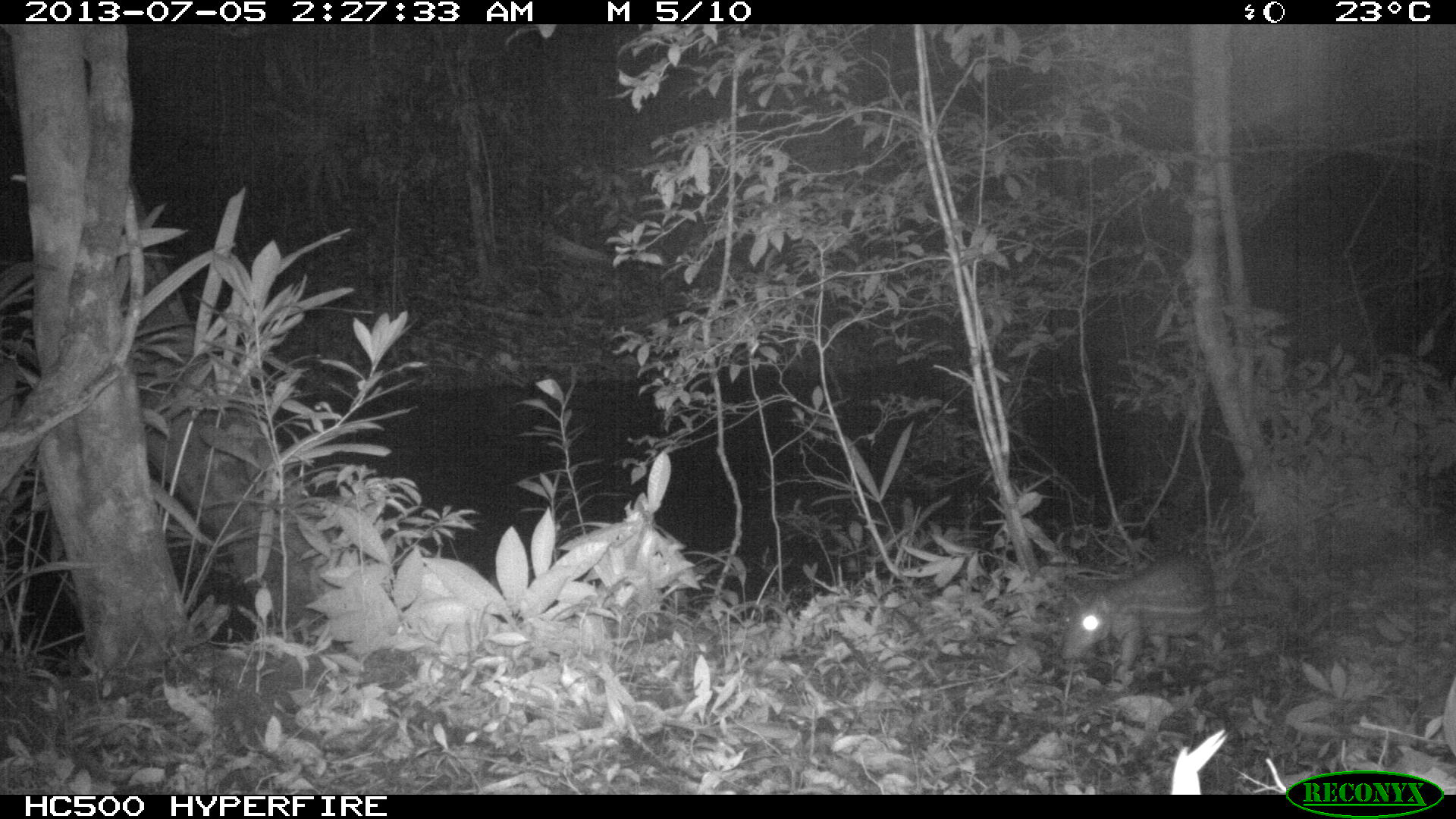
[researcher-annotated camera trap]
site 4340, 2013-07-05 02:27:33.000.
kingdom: Animalia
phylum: Chordata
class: Mammalia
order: Rodentia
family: Cuniculidae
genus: Cuniculus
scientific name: Cuniculus paca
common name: lowland paca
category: agouti paca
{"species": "agouti paca (lowland paca) (Cuniculus paca)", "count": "1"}